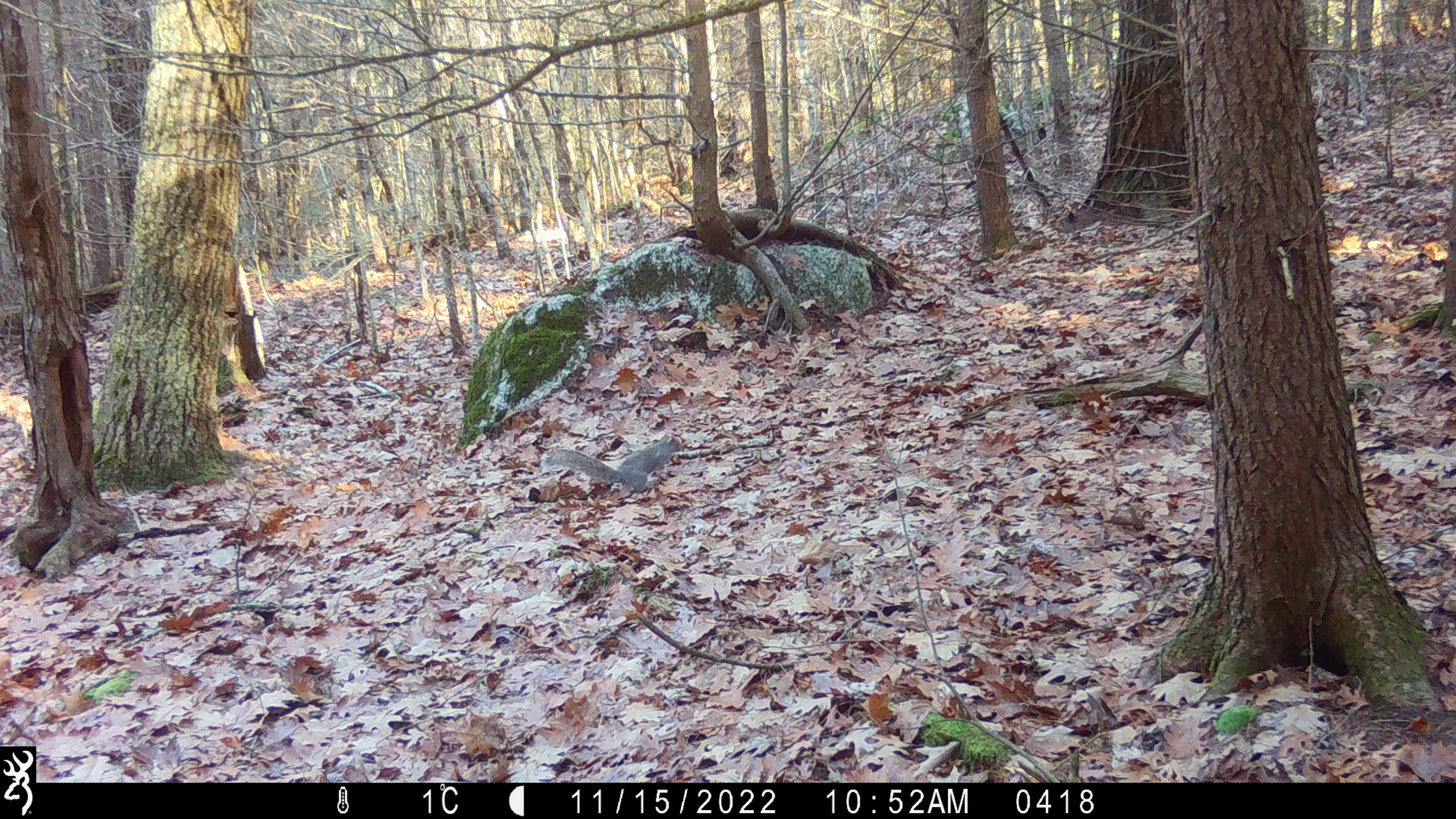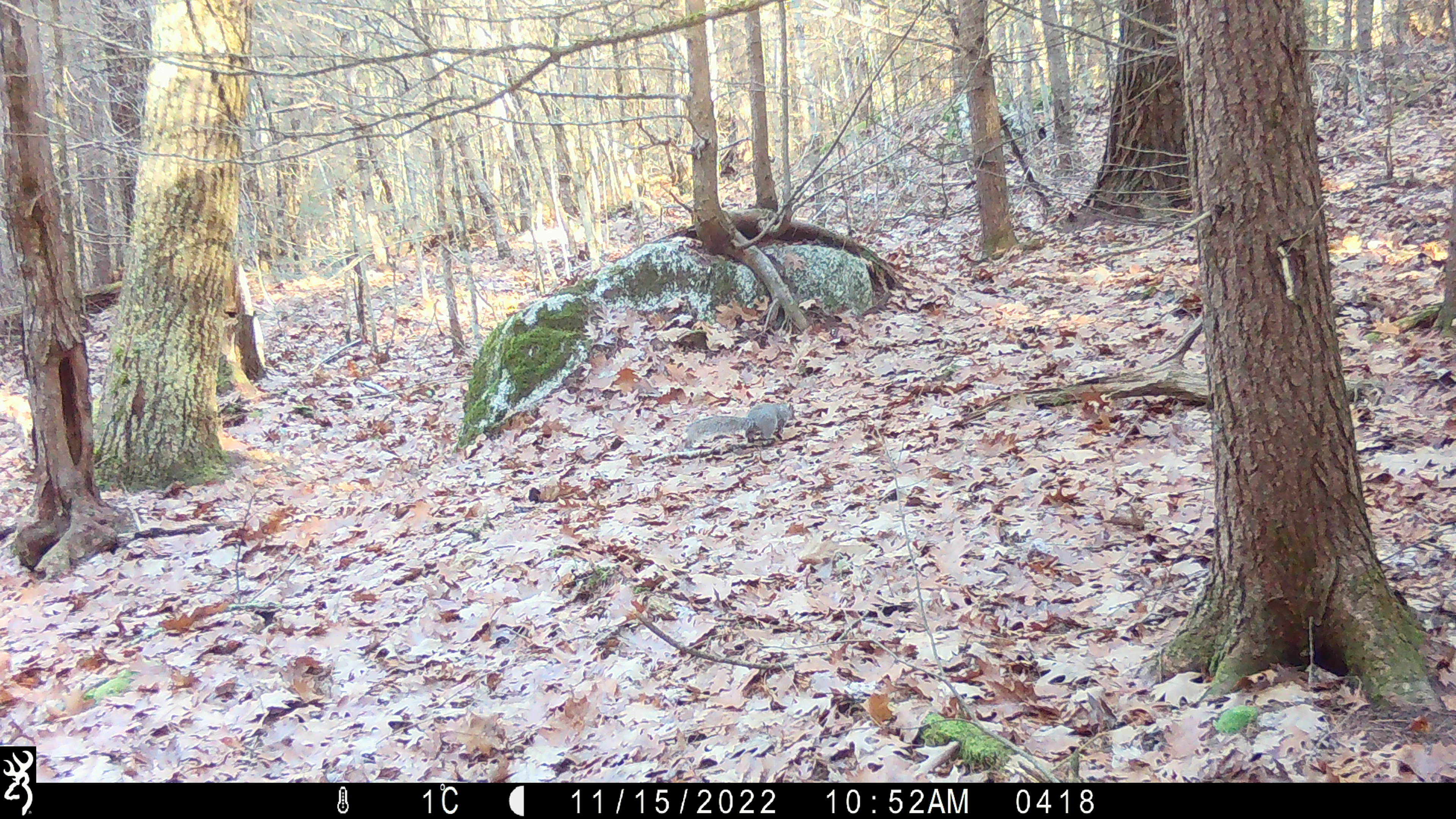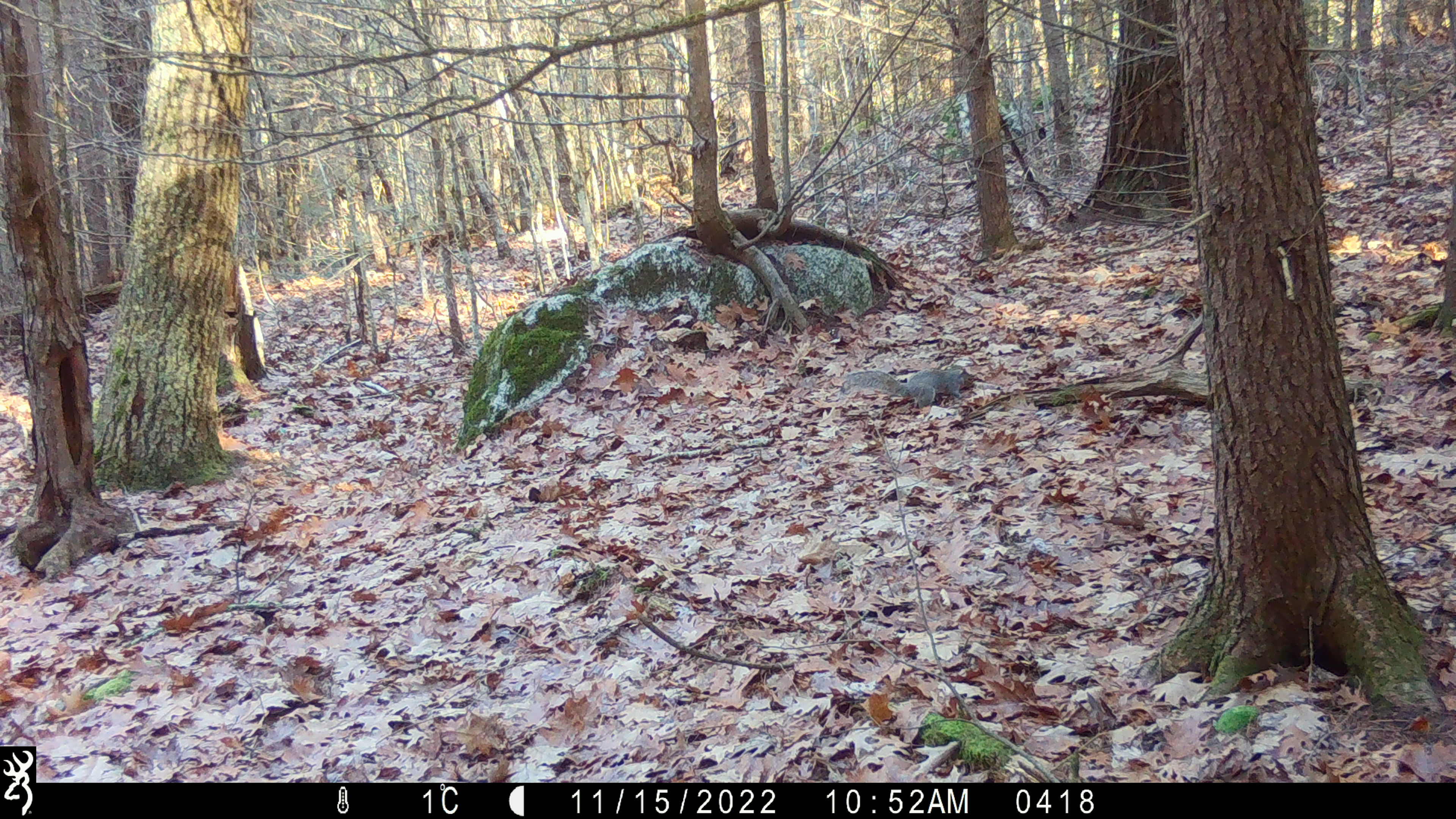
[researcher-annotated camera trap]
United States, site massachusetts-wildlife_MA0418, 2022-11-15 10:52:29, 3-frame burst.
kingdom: Animalia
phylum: Chordata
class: Mammalia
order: Rodentia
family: Sciuridae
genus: Sciurus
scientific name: Sciurus carolinensis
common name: gray squirrel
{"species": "gray squirrel (Sciurus carolinensis)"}